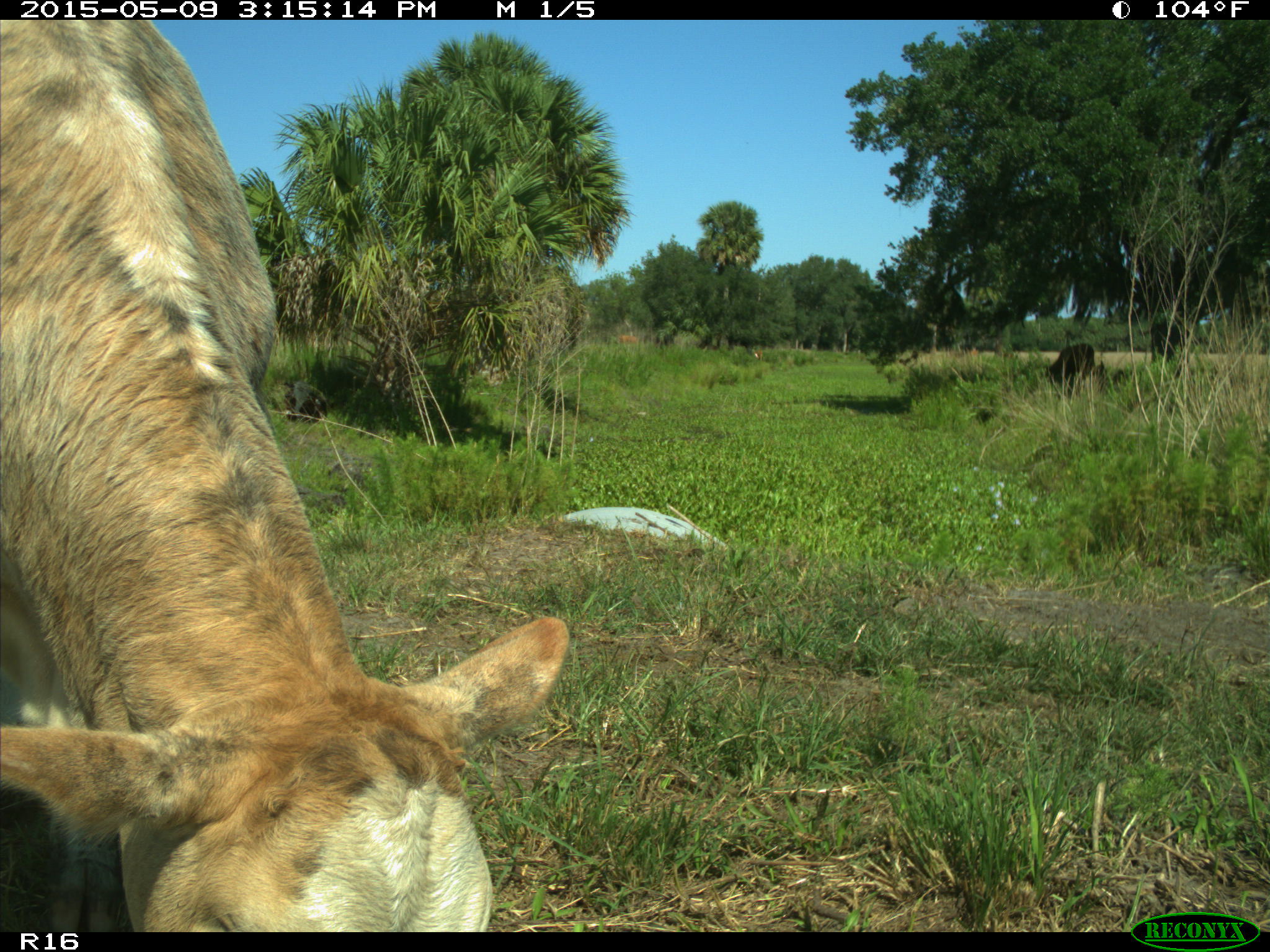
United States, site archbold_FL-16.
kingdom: Animalia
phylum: Chordata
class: Mammalia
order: Artiodactyla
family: Bovidae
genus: Bos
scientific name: Bos taurus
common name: domestic cow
Bos taurus (domestic cow).